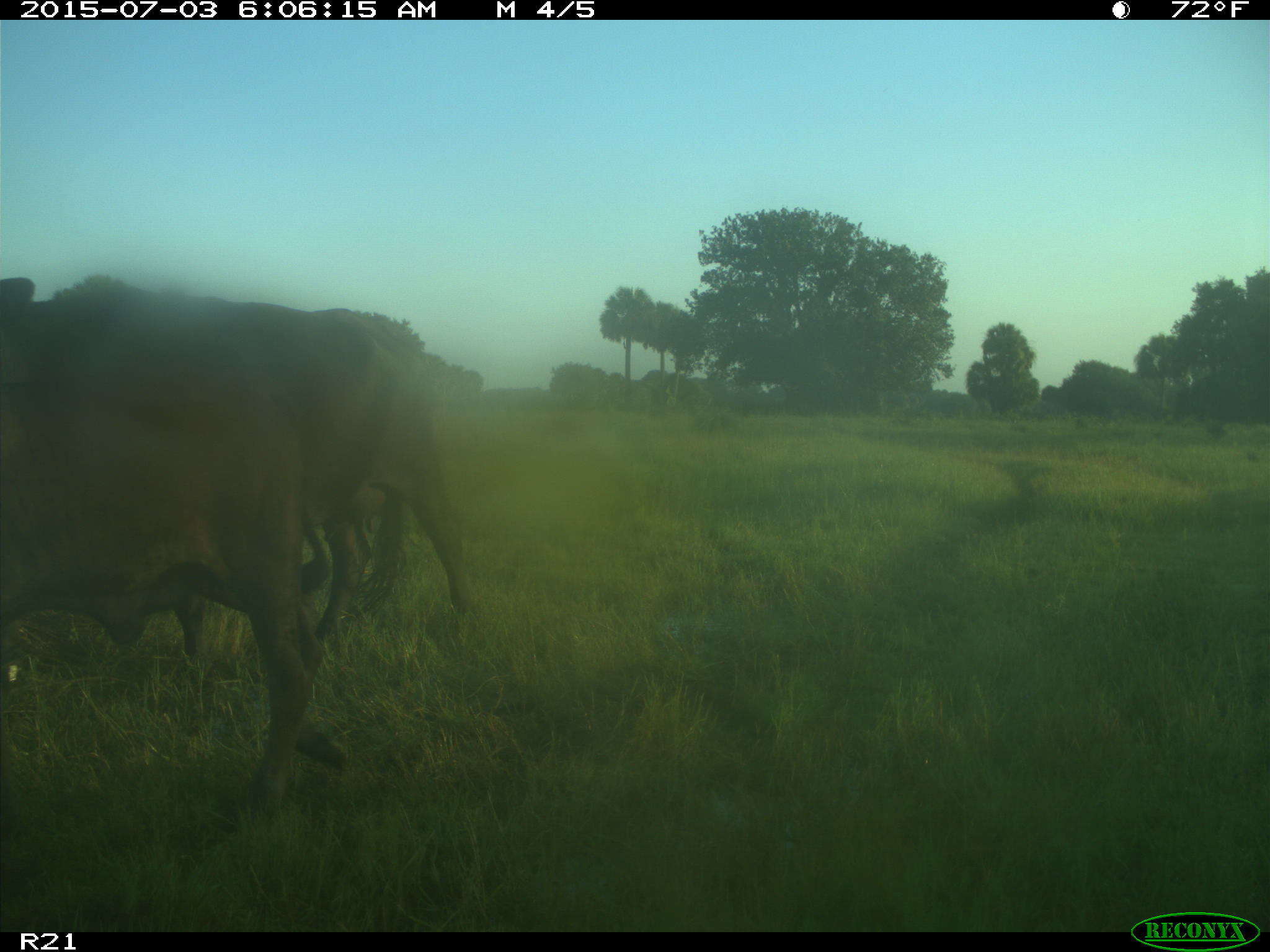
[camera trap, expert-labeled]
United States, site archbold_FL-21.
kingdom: Animalia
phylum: Chordata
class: Mammalia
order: Artiodactyla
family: Bovidae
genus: Bos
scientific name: Bos taurus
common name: domestic cow